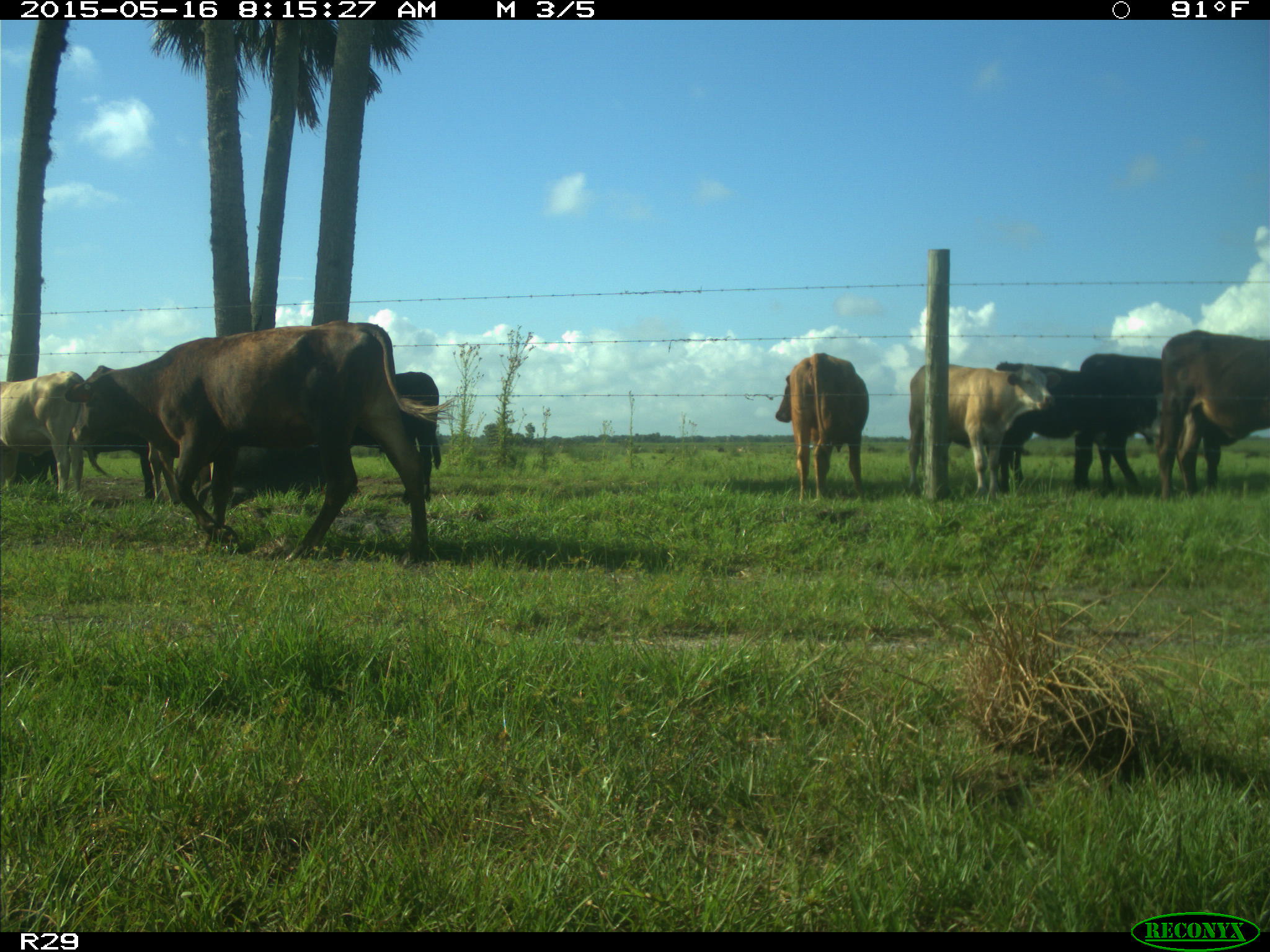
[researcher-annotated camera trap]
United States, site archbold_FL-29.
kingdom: Animalia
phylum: Chordata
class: Mammalia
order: Artiodactyla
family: Bovidae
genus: Bos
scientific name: Bos taurus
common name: domestic cow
Bos taurus (domestic cow).